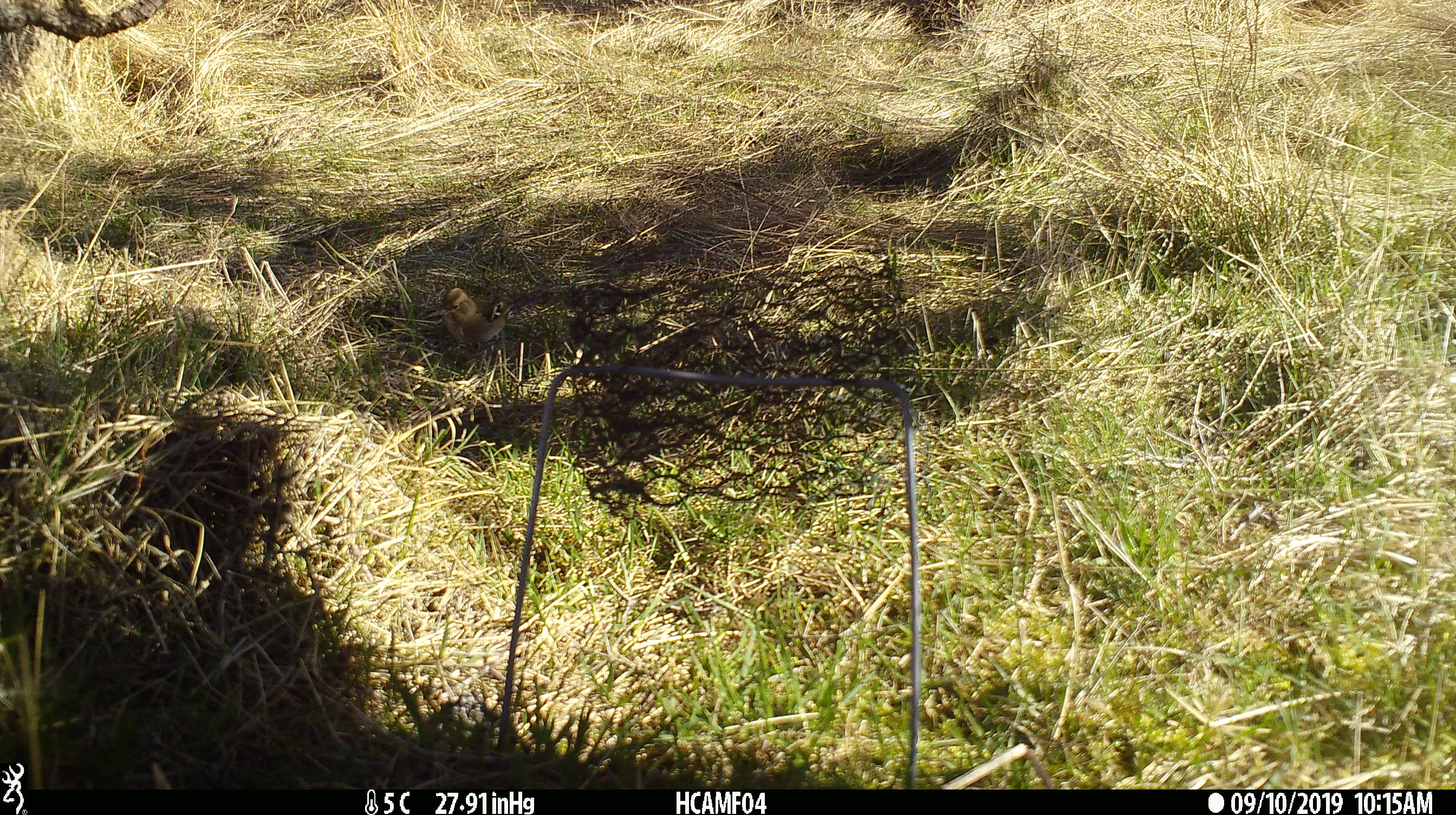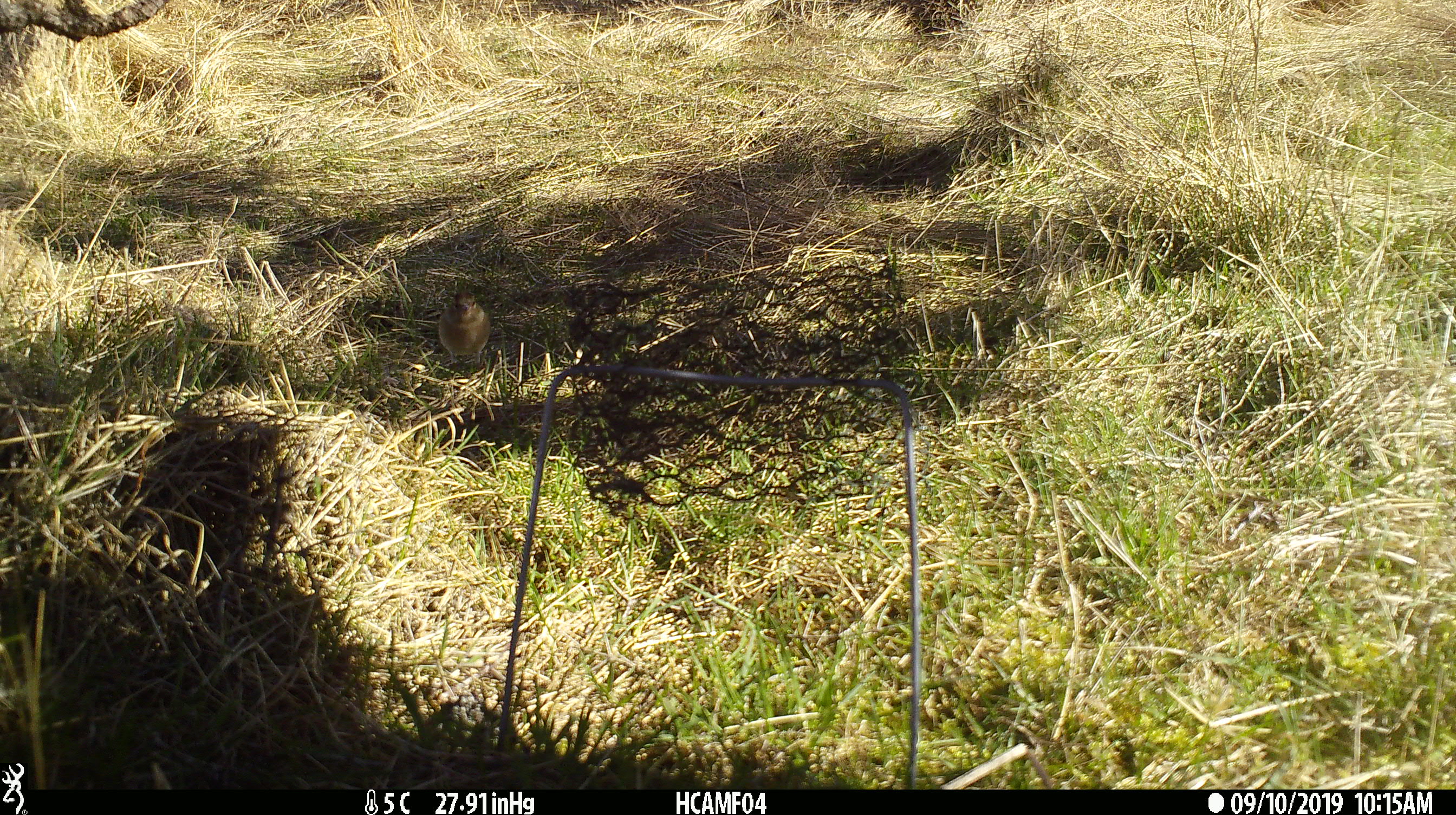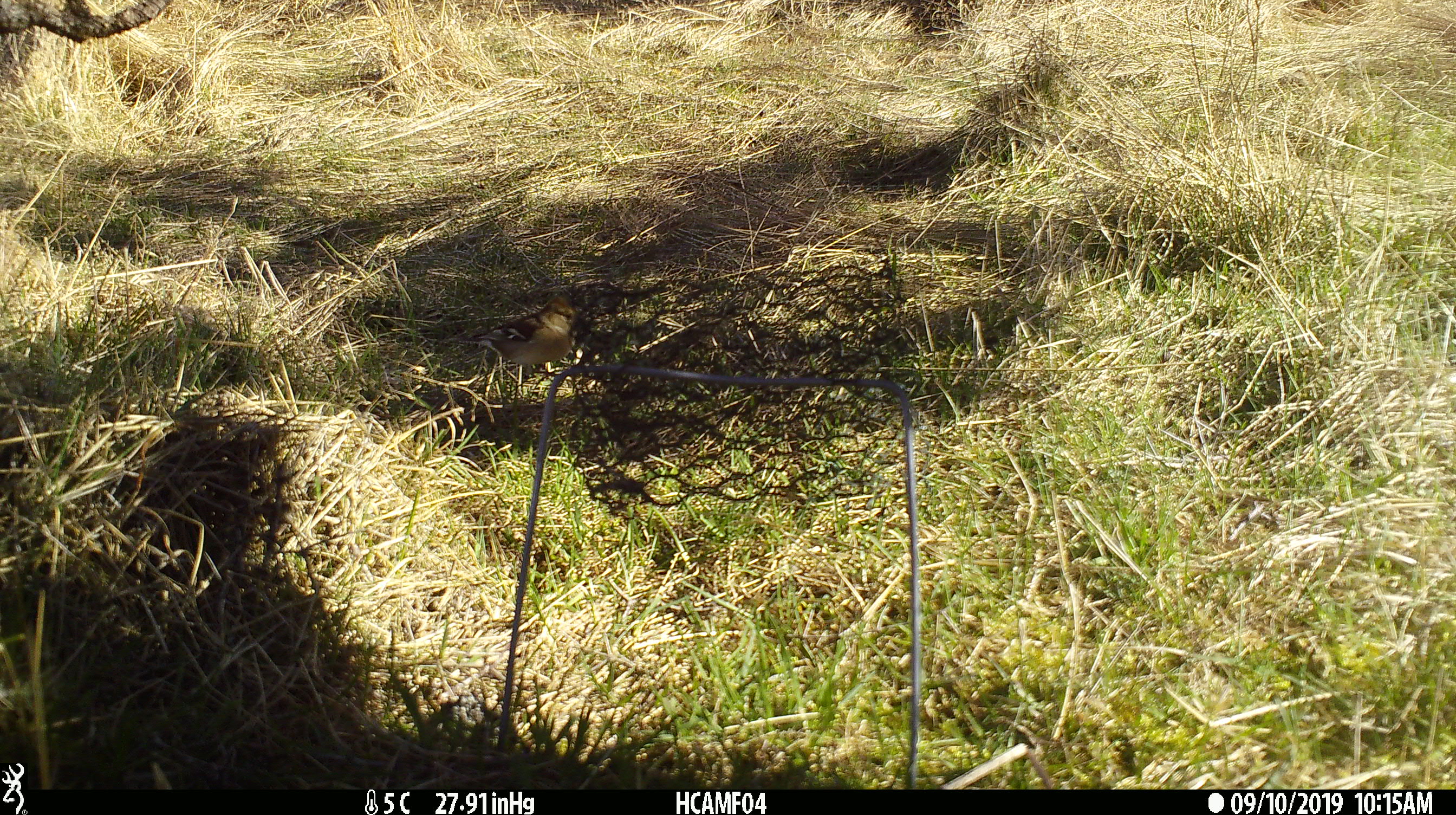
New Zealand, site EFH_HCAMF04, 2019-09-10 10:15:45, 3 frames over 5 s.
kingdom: Animalia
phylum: Chordata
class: Aves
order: Passeriformes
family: Fringillidae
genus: Fringilla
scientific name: Fringilla coelebs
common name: common chaffinch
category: chaffinch